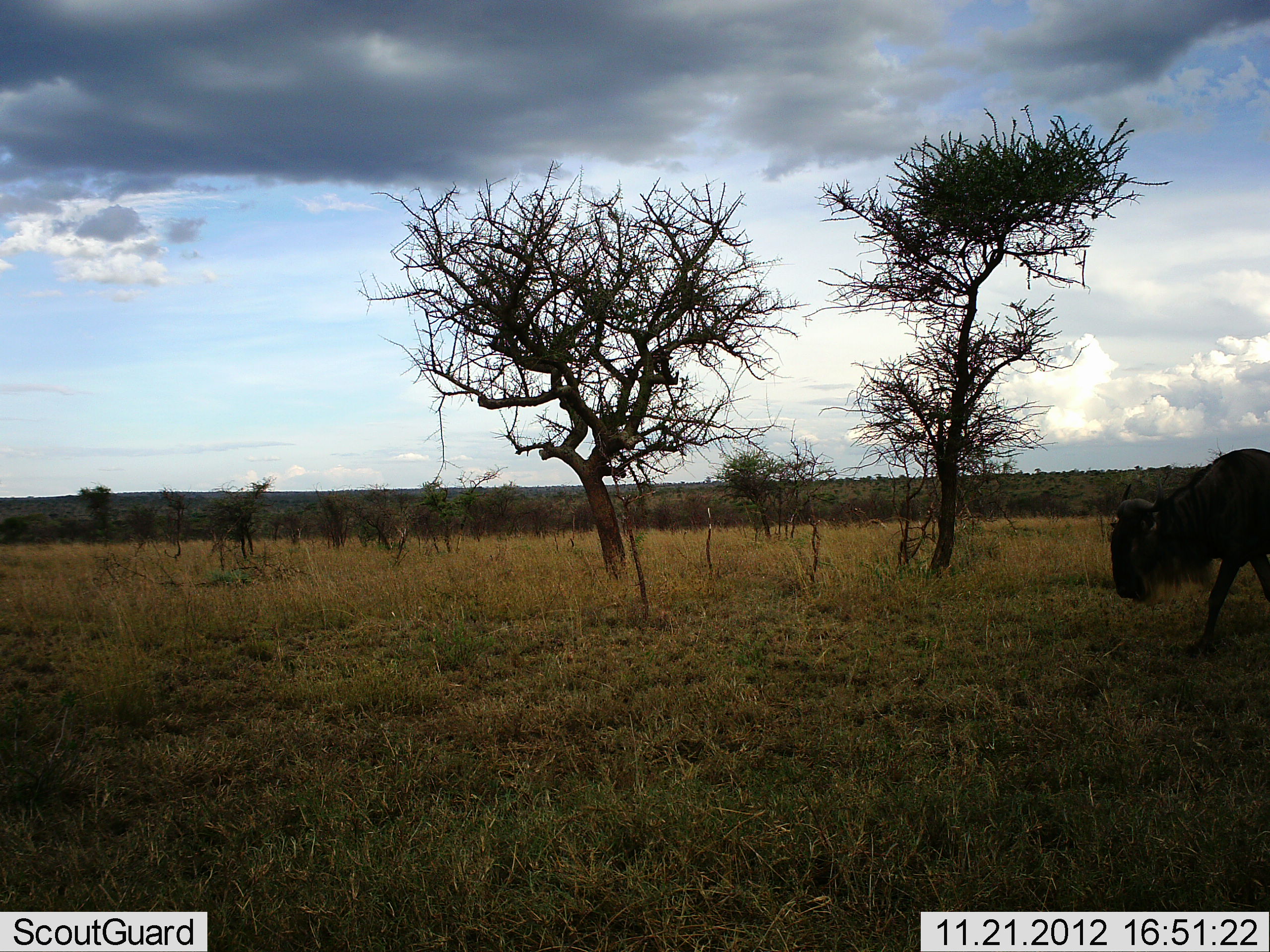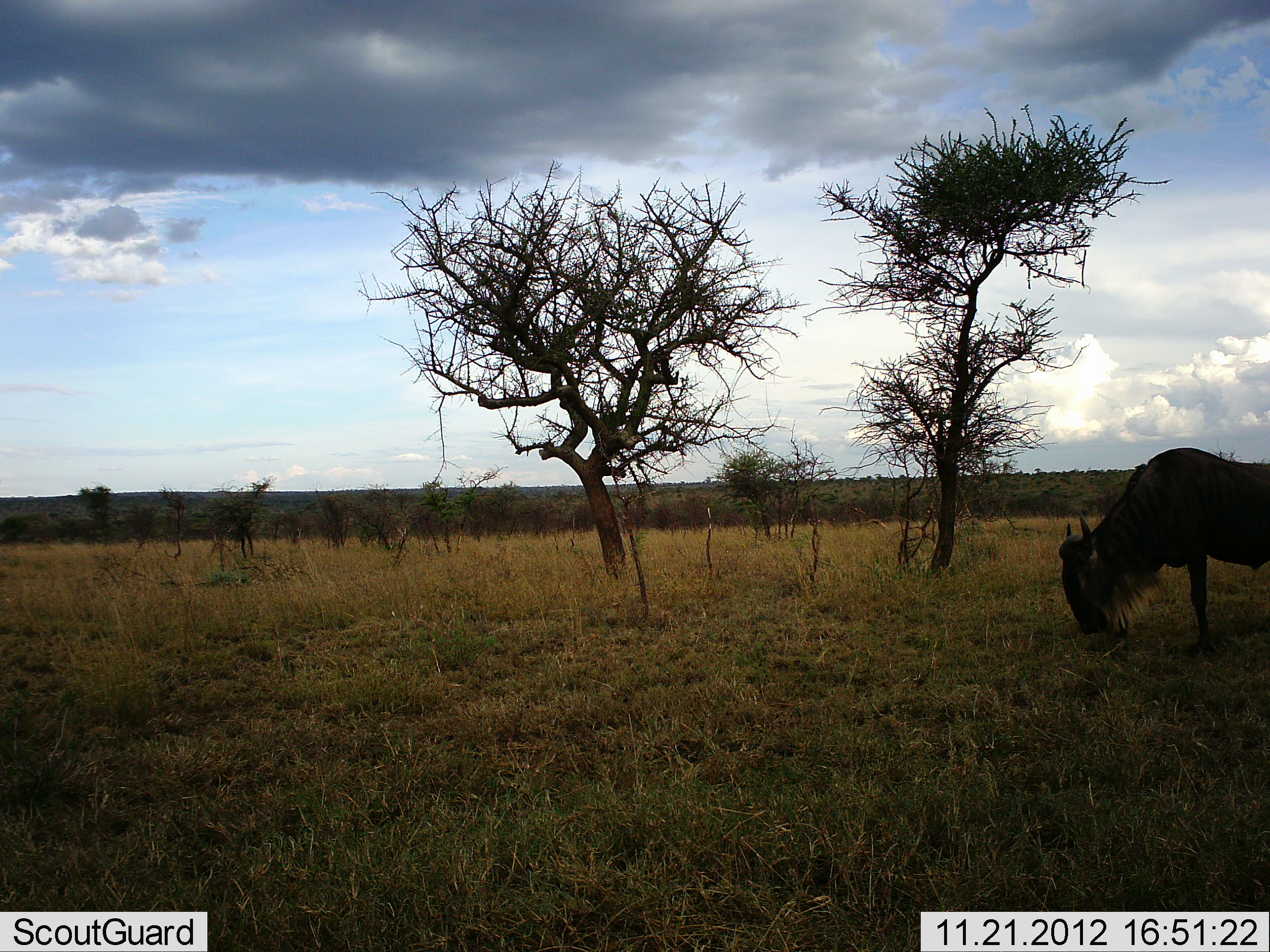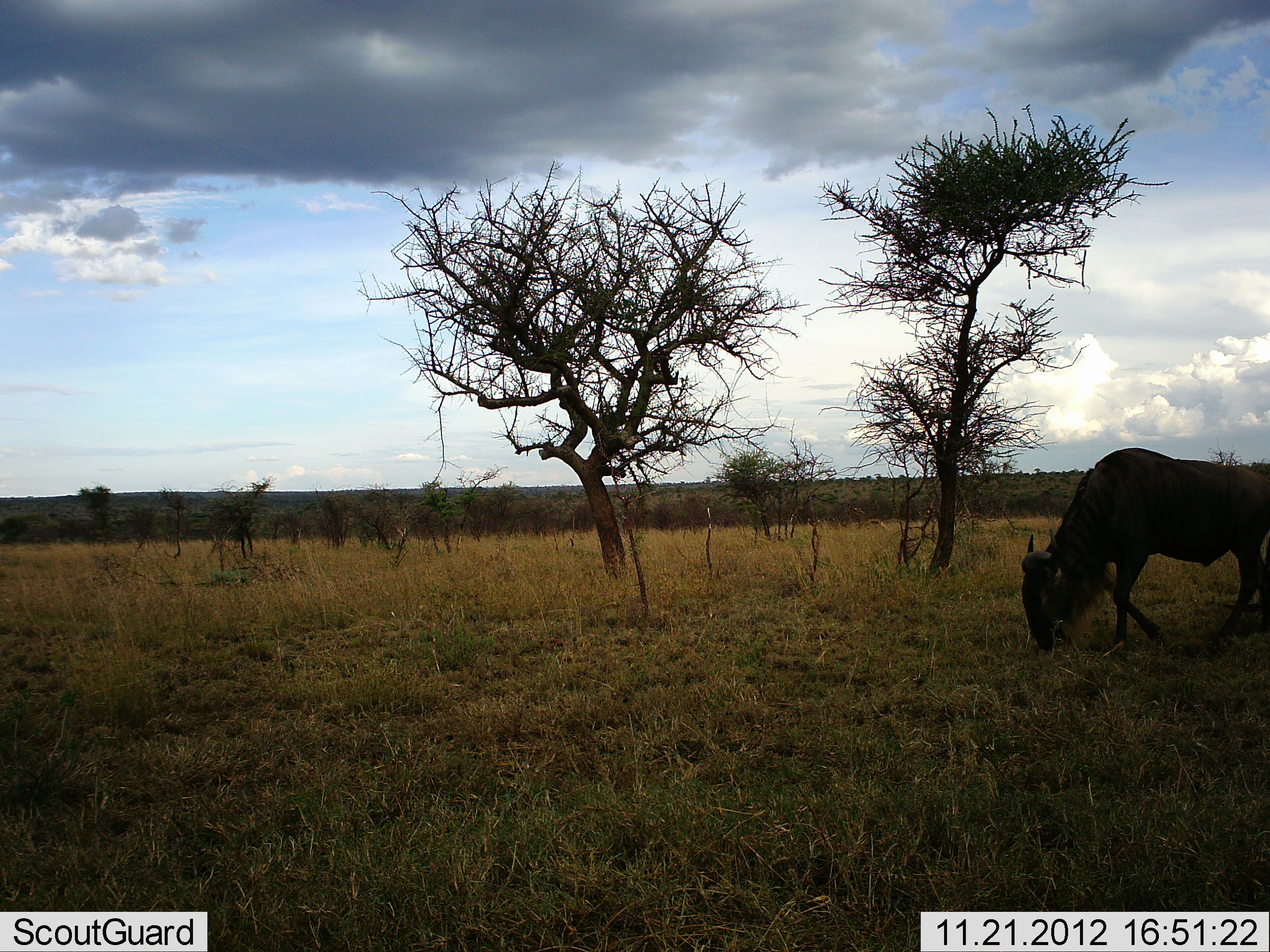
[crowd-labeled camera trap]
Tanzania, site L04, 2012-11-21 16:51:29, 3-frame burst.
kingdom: Animalia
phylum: Chordata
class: Mammalia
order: Artiodactyla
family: Bovidae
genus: Connochaetes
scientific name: Connochaetes taurinus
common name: blue wildebeest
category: wildebeest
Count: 1.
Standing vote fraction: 10%.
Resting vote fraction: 0%.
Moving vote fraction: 50%.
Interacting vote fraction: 0%.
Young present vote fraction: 0%.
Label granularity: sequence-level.